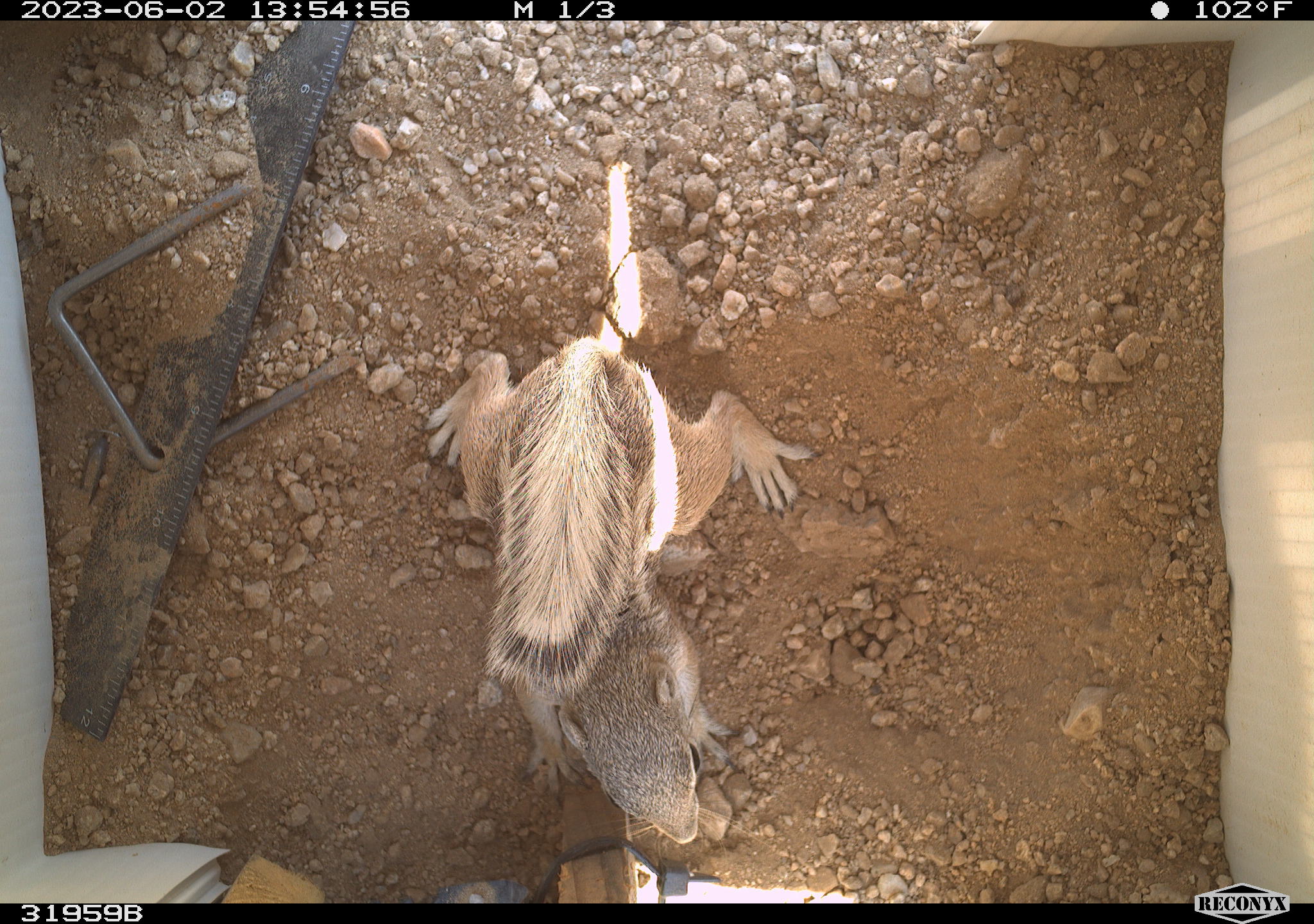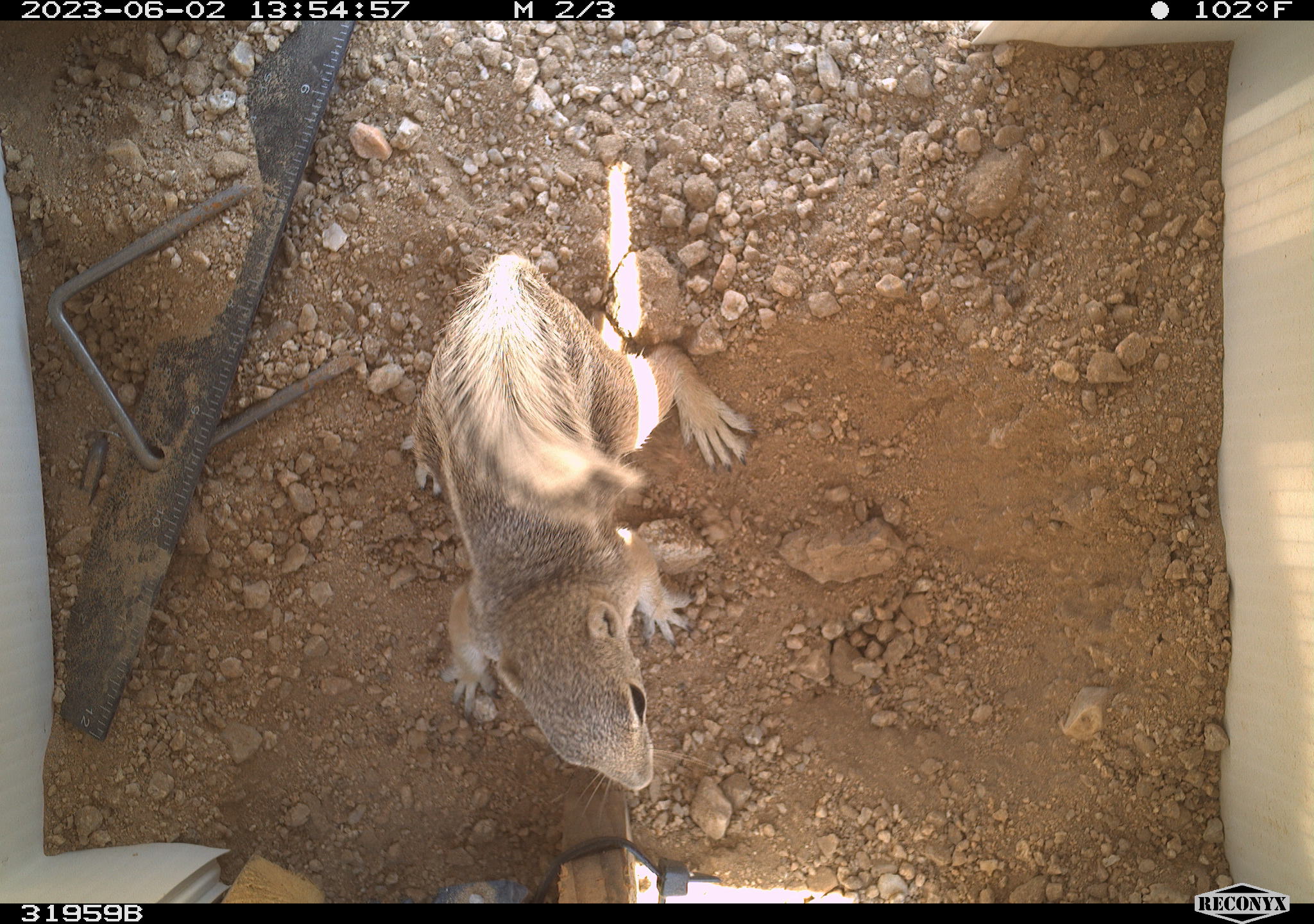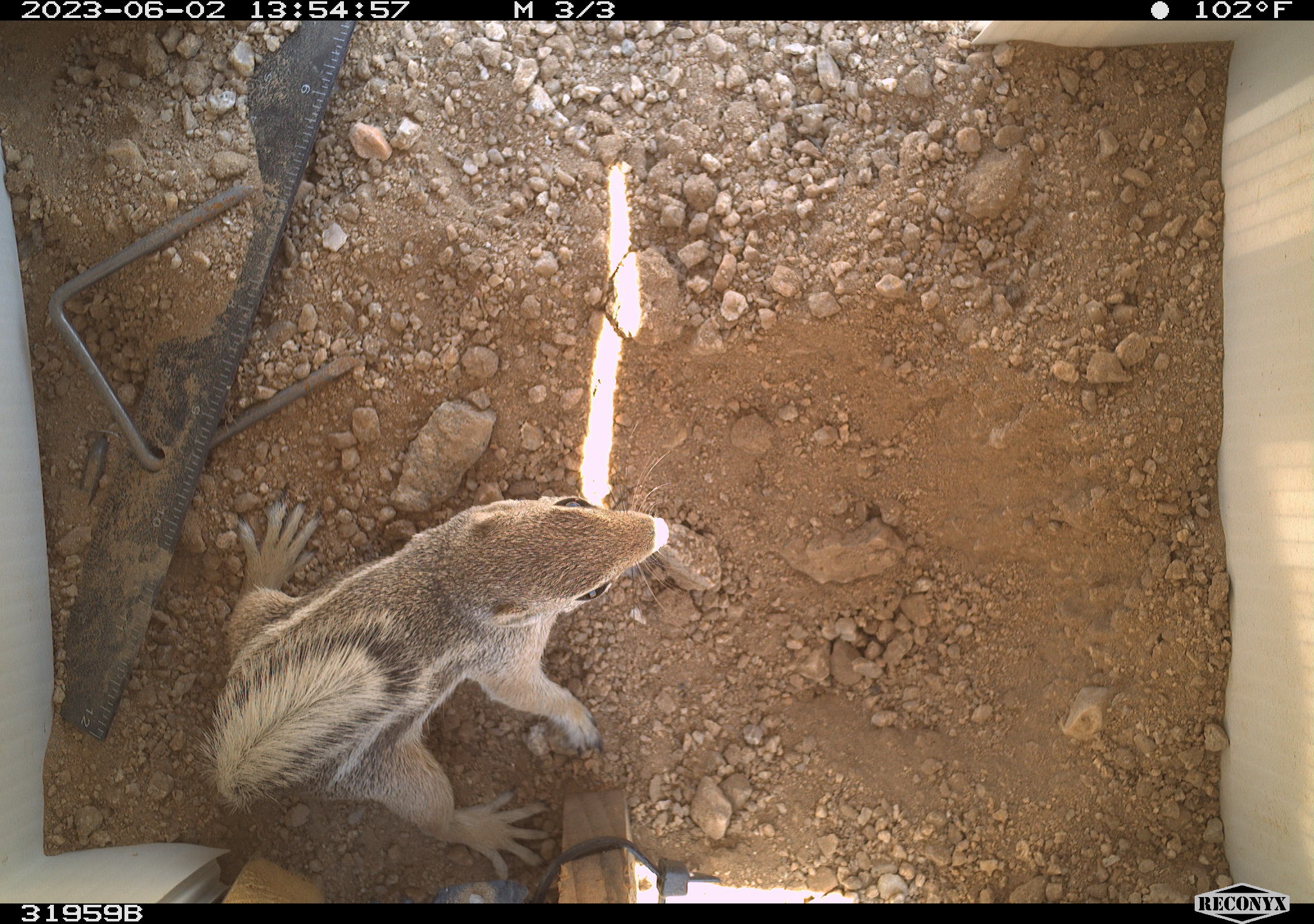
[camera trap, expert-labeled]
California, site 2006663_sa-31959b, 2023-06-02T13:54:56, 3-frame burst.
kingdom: Animalia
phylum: Chordata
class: Mammalia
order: Rodentia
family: Sciuridae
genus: Ammospermophilus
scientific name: Ammospermophilus leucurus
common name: white-tailed antelope squirrel